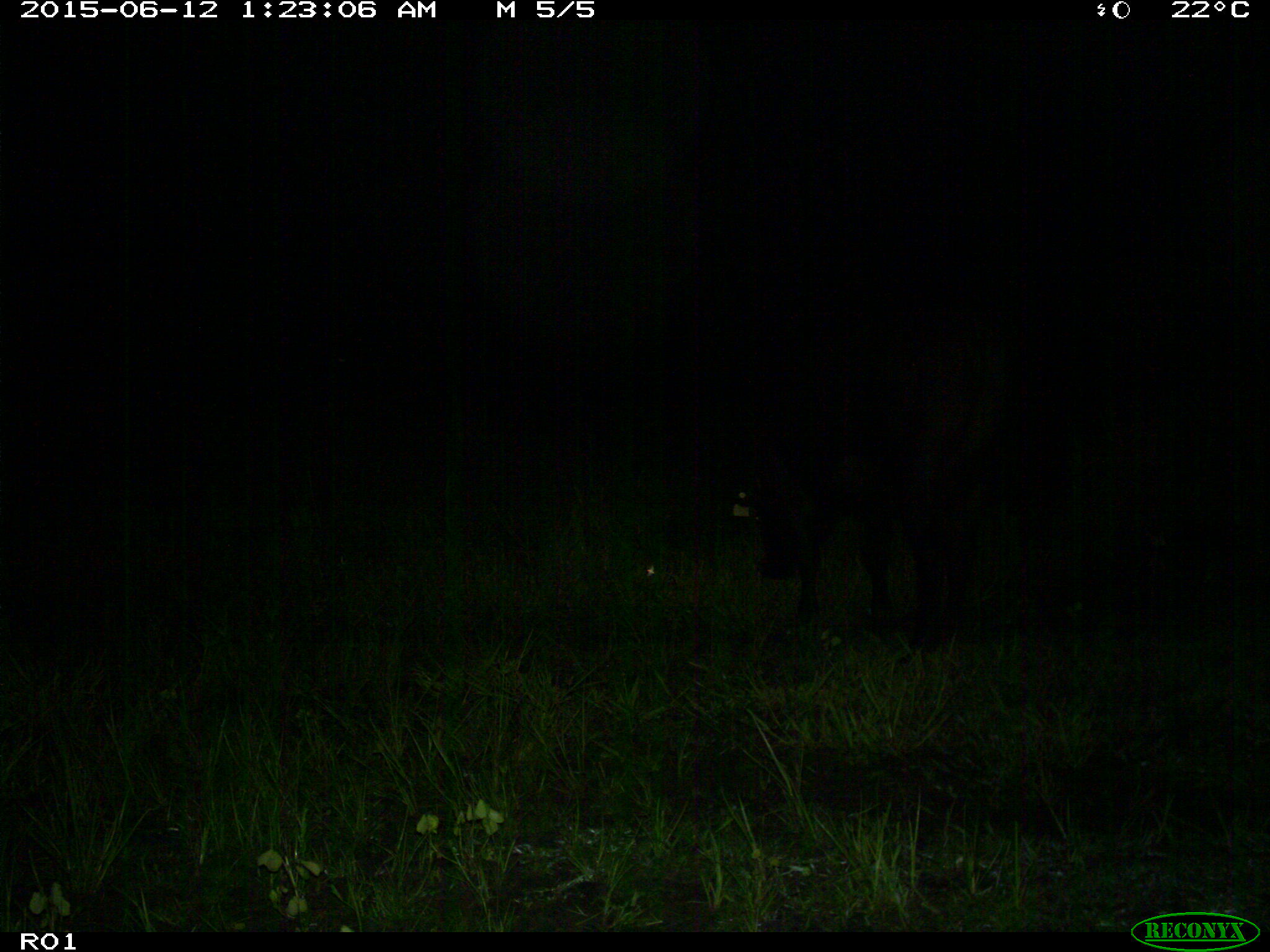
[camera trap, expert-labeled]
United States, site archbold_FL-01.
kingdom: Animalia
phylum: Chordata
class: Mammalia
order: Artiodactyla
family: Bovidae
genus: Bos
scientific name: Bos taurus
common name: domestic cow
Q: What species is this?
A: Bos taurus (domestic cow).